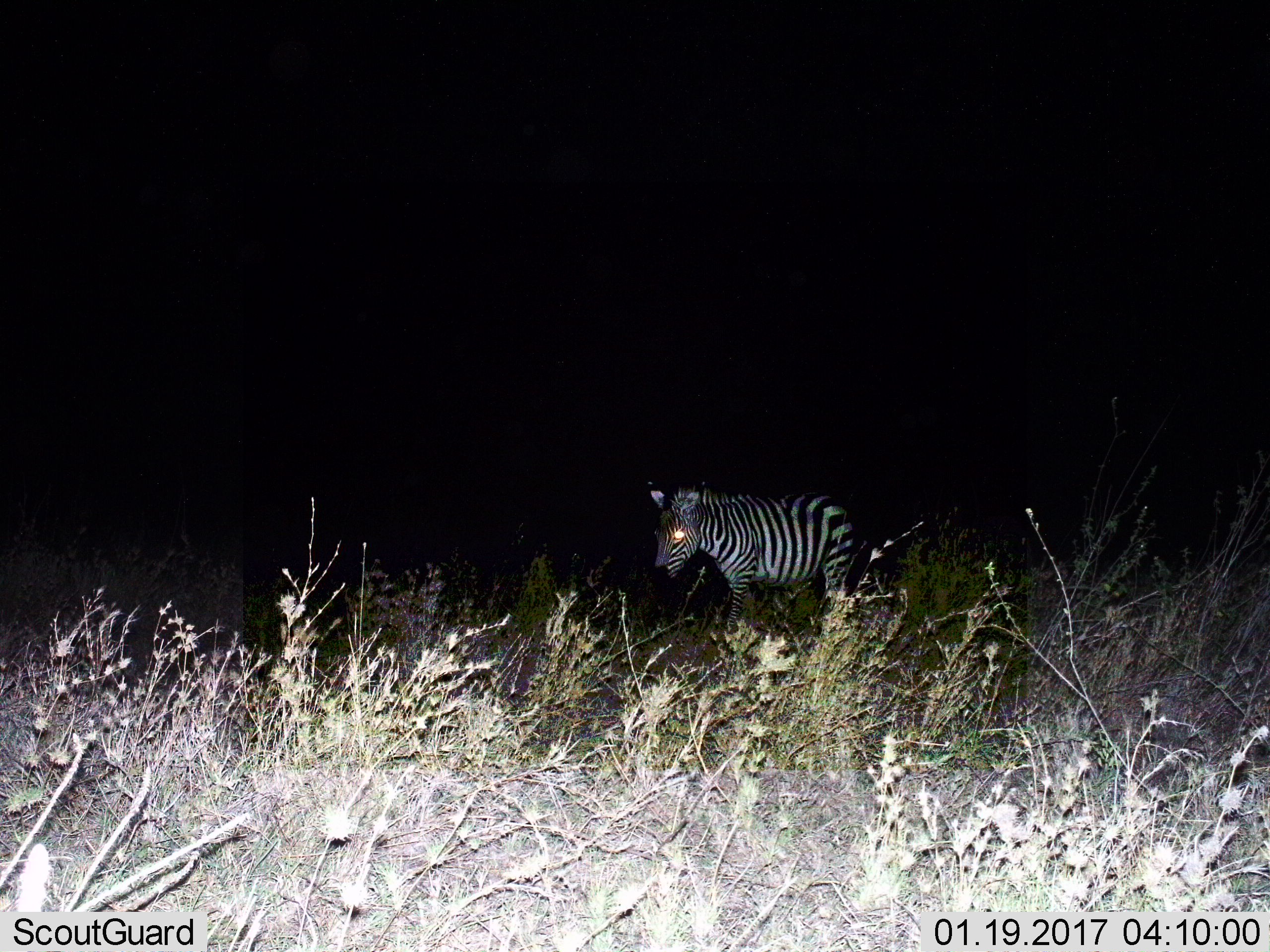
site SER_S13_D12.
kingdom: Animalia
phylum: Chordata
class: Mammalia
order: Perissodactyla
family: Equidae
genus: Equus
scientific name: Equus quagga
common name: plains zebra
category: zebraplains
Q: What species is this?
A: Zebraplains (plains zebra) (Equus quagga).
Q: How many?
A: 1.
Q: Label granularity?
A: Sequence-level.